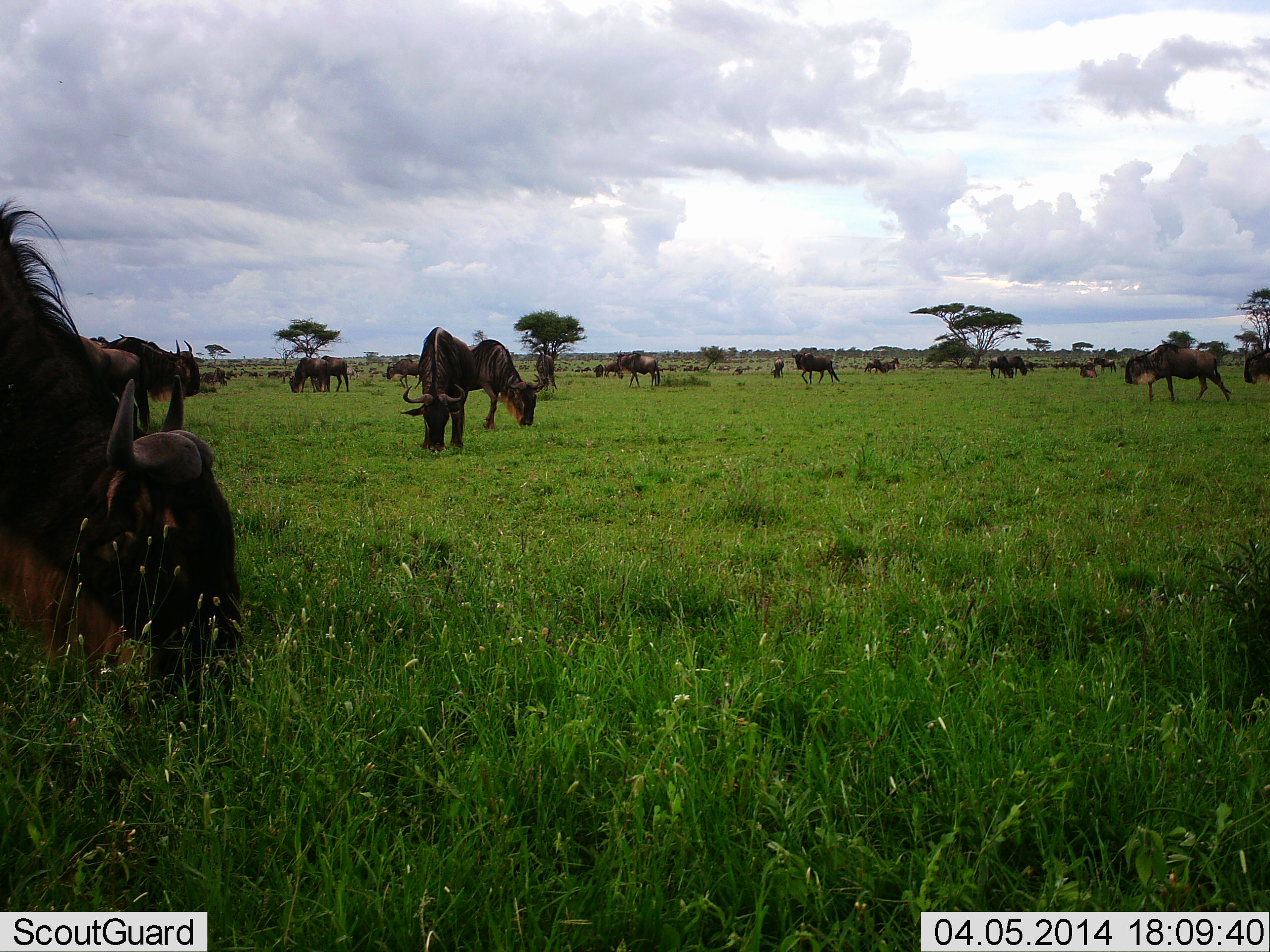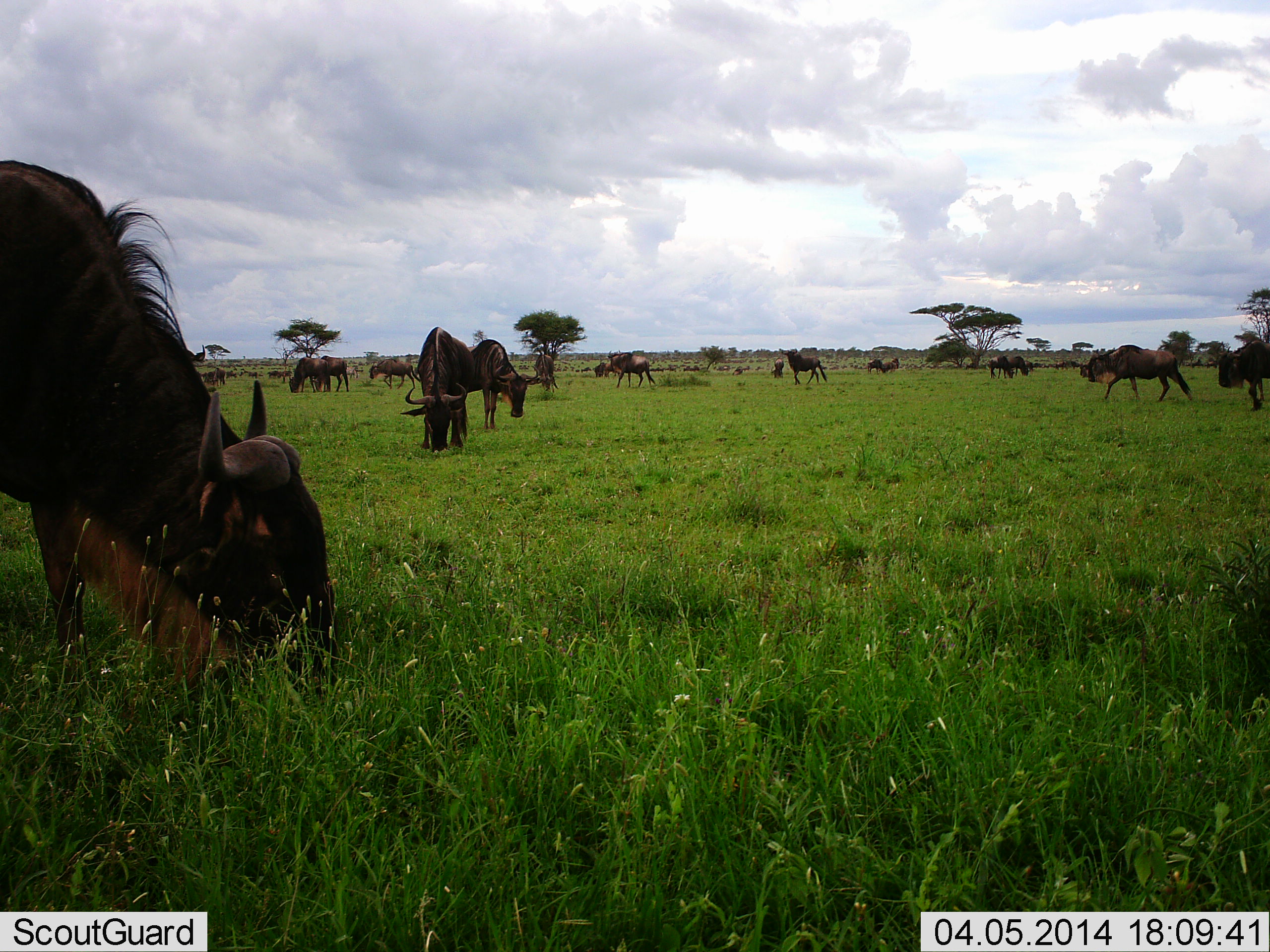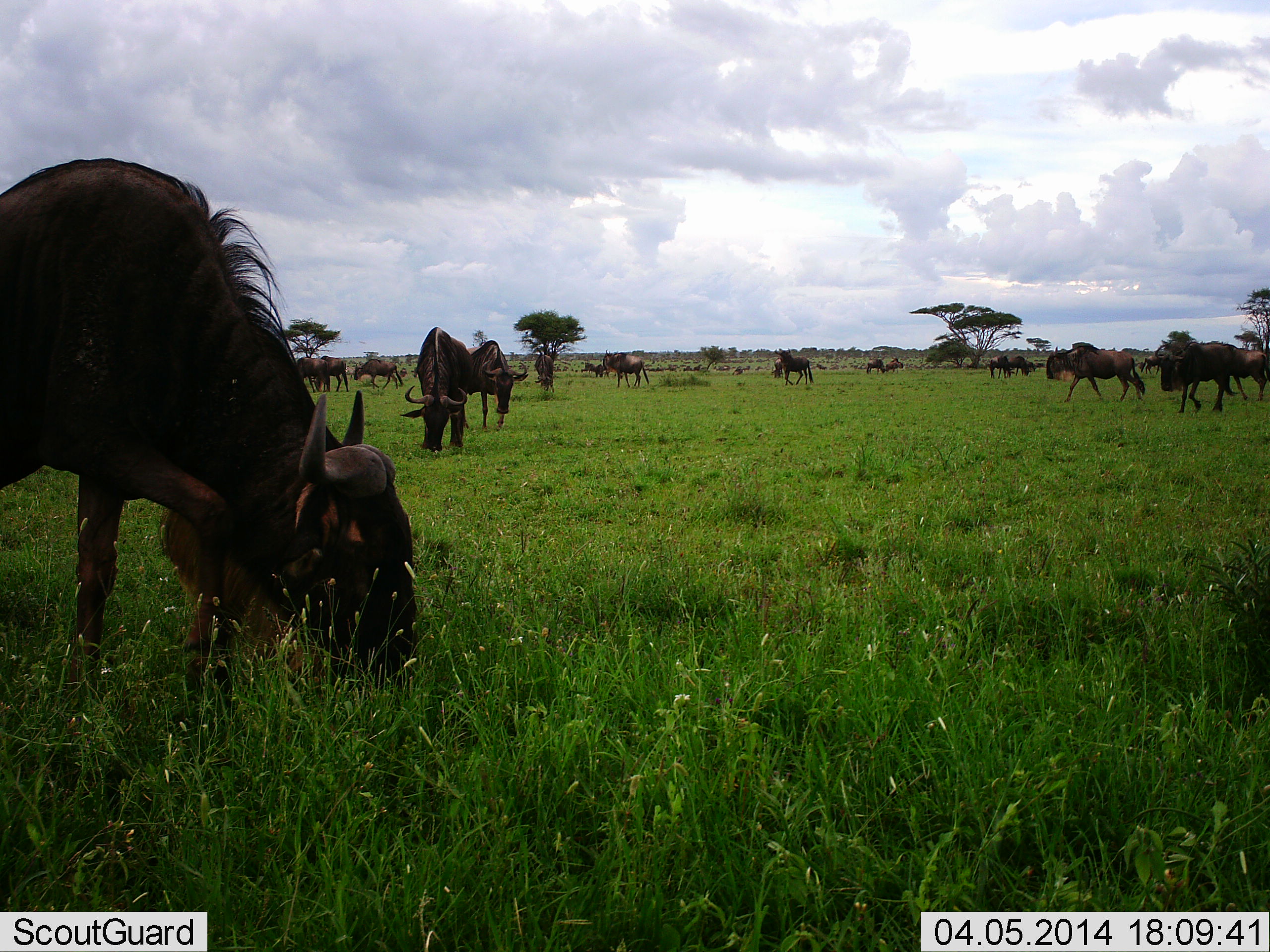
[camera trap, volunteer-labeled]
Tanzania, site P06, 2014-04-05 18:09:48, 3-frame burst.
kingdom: Animalia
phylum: Chordata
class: Mammalia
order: Artiodactyla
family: Bovidae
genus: Connochaetes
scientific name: Connochaetes taurinus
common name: blue wildebeest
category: wildebeest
Wildebeest (blue wildebeest) (Connochaetes taurinus), count 11-50. Behavior (volunteer vote fractions): standing 50%, resting 0%, moving 80%, interacting 10%. Young present (vote fraction): 0%. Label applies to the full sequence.